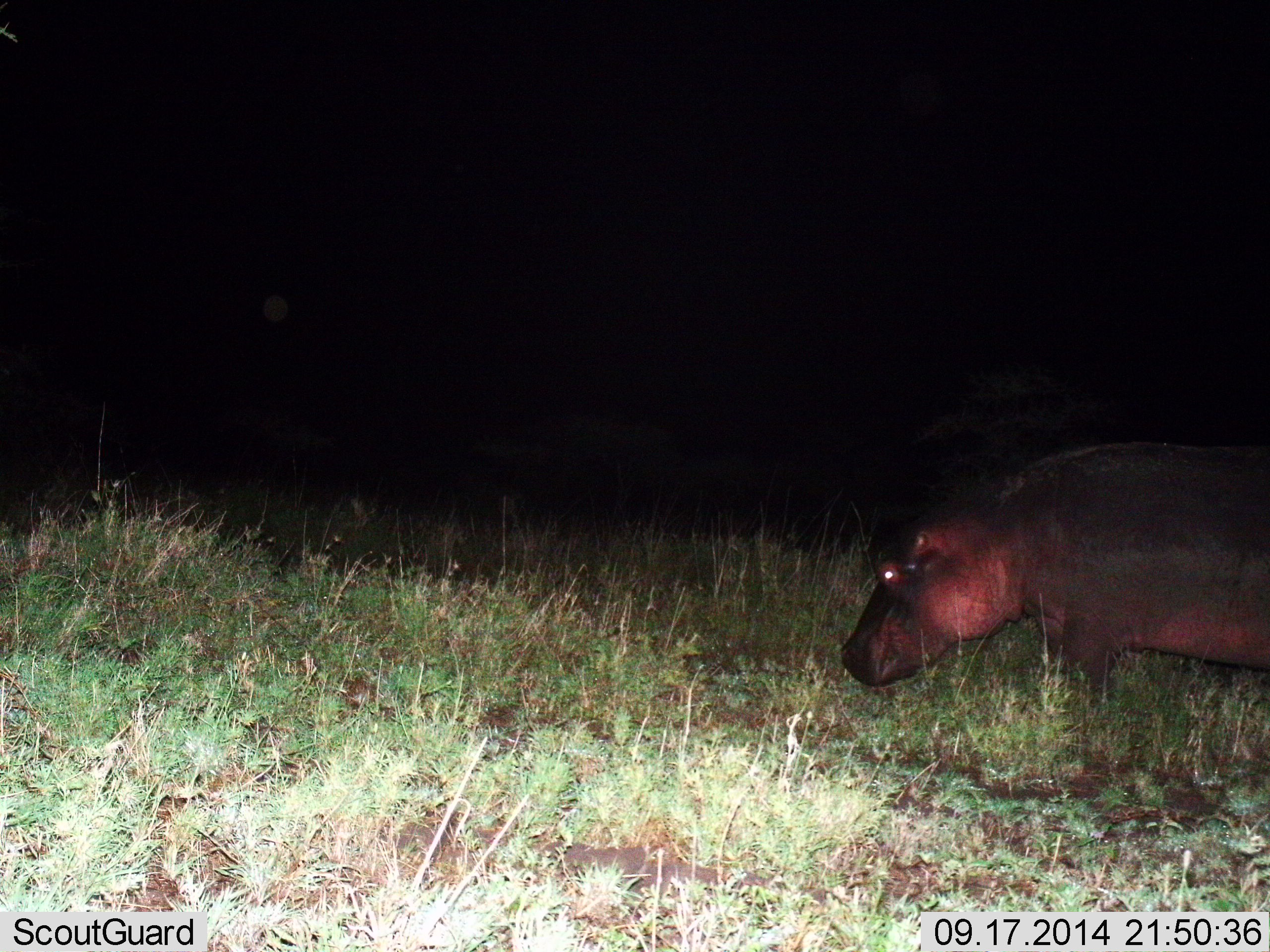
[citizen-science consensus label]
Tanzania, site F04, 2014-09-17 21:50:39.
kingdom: Animalia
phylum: Chordata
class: Mammalia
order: Artiodactyla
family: Hippopotamidae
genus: Hippopotamus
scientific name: Hippopotamus amphibius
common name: hippopotamus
Hippopotamus (Hippopotamus amphibius), count 1. Behavior (volunteer vote fractions): standing 60%, resting 0%, moving 30%, interacting 0%. Young present (vote fraction): 0%. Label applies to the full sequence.